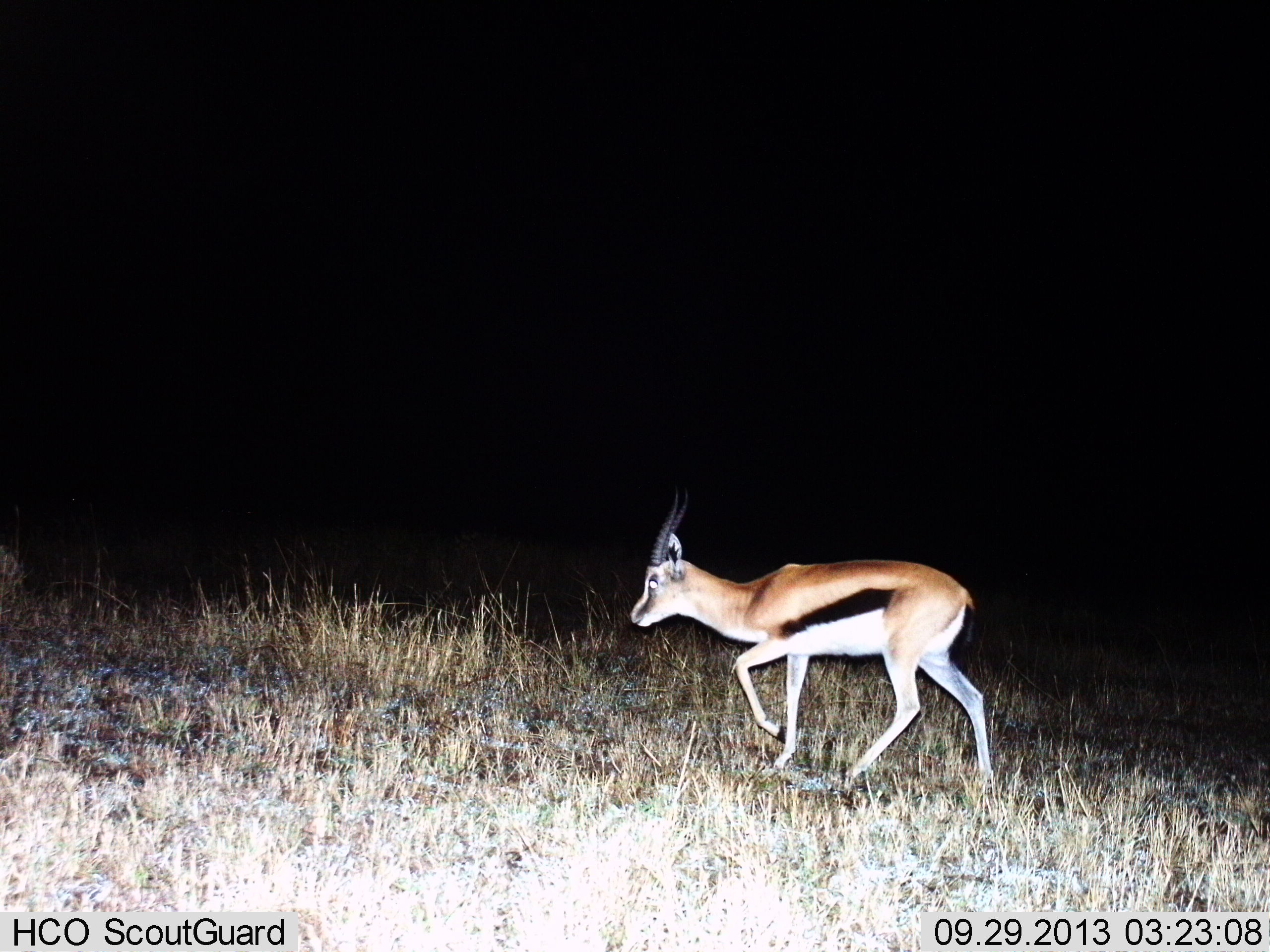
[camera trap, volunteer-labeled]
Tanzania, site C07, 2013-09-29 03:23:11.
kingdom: Animalia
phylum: Chordata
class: Mammalia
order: Artiodactyla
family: Bovidae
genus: Eudorcas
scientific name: Eudorcas thomsonii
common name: thomson's gazelle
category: gazellethomsons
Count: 1.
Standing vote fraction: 0%.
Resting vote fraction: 0%.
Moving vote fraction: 97%.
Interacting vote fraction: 0%.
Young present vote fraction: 0%.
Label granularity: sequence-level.